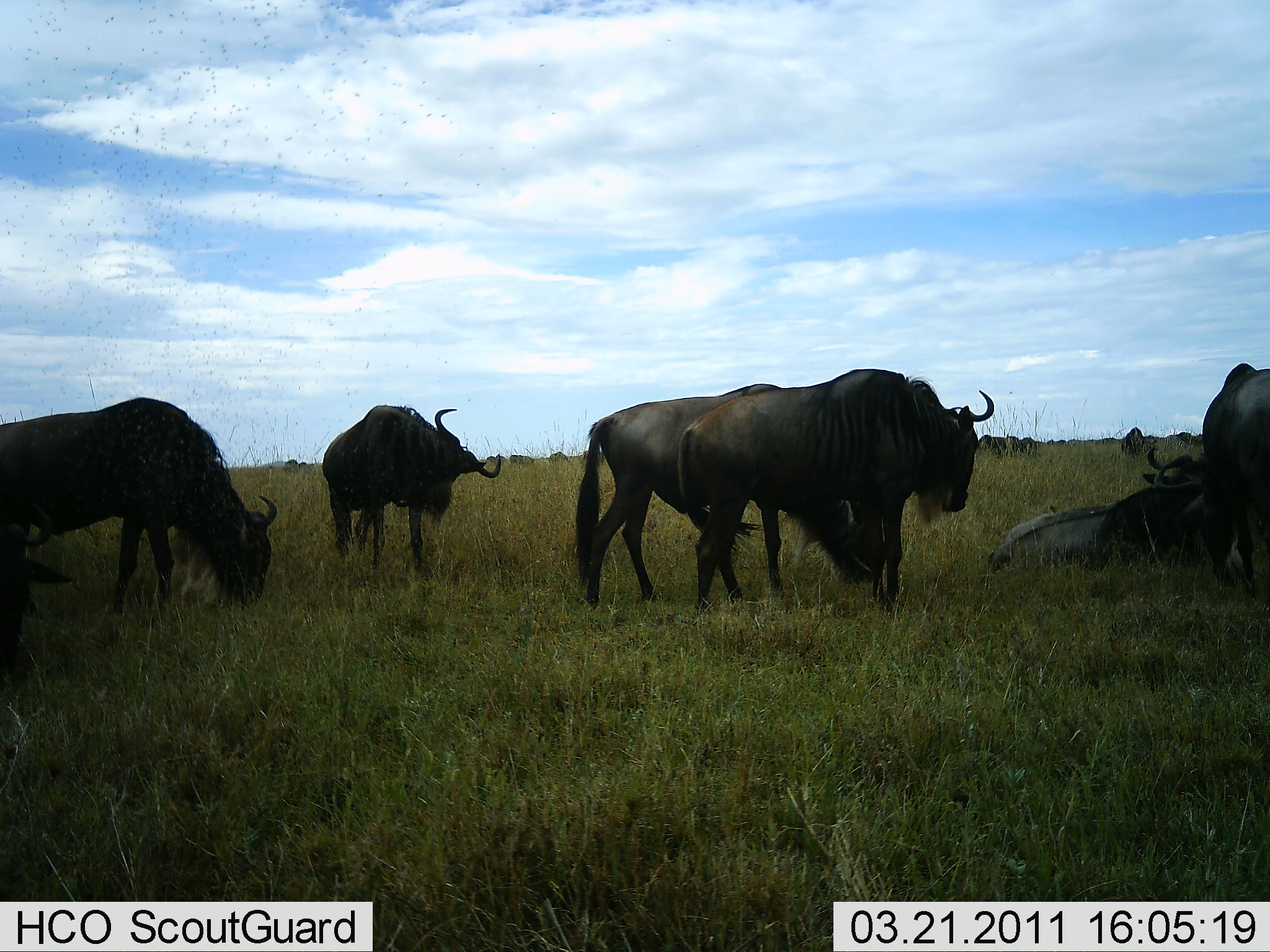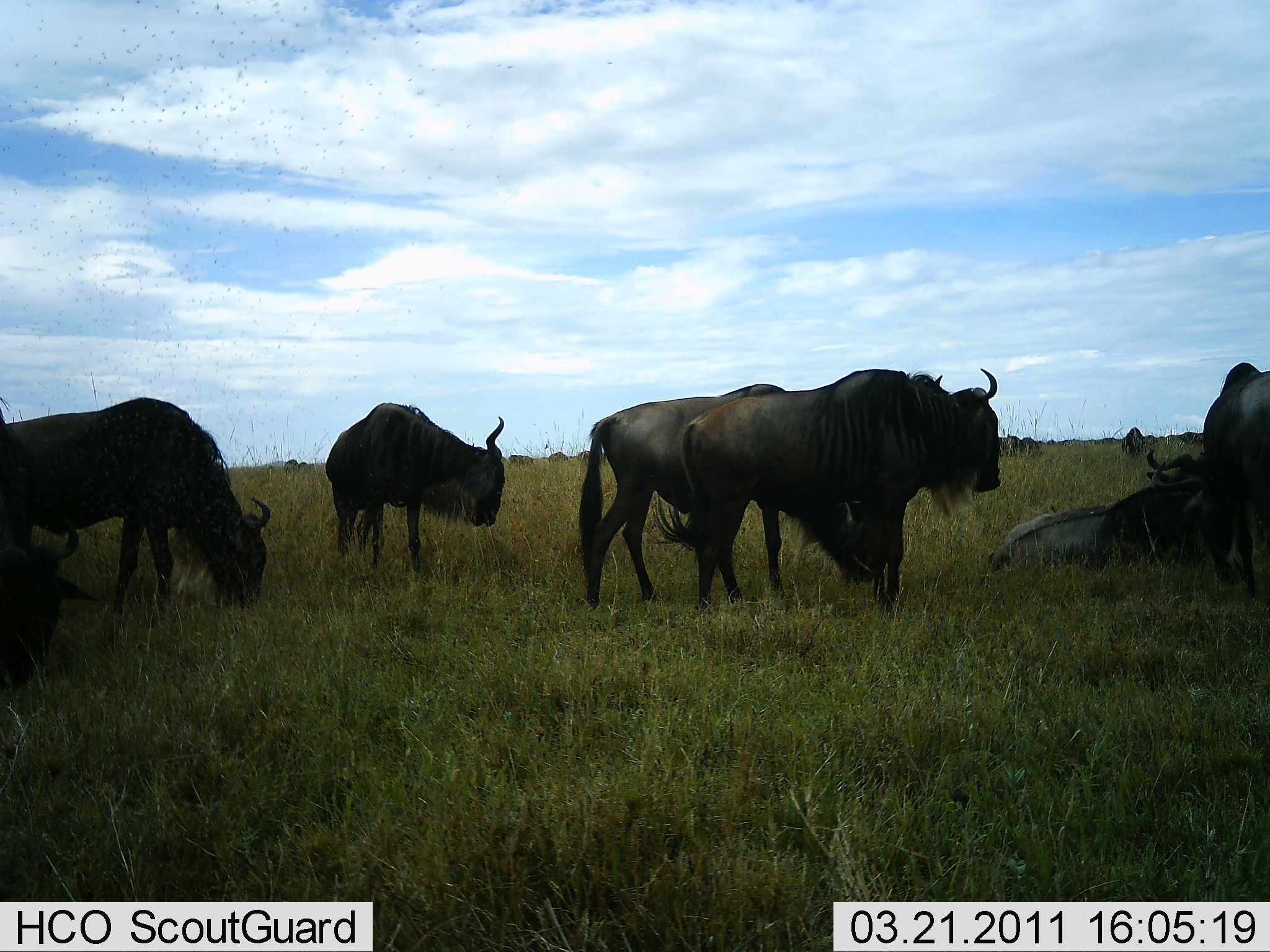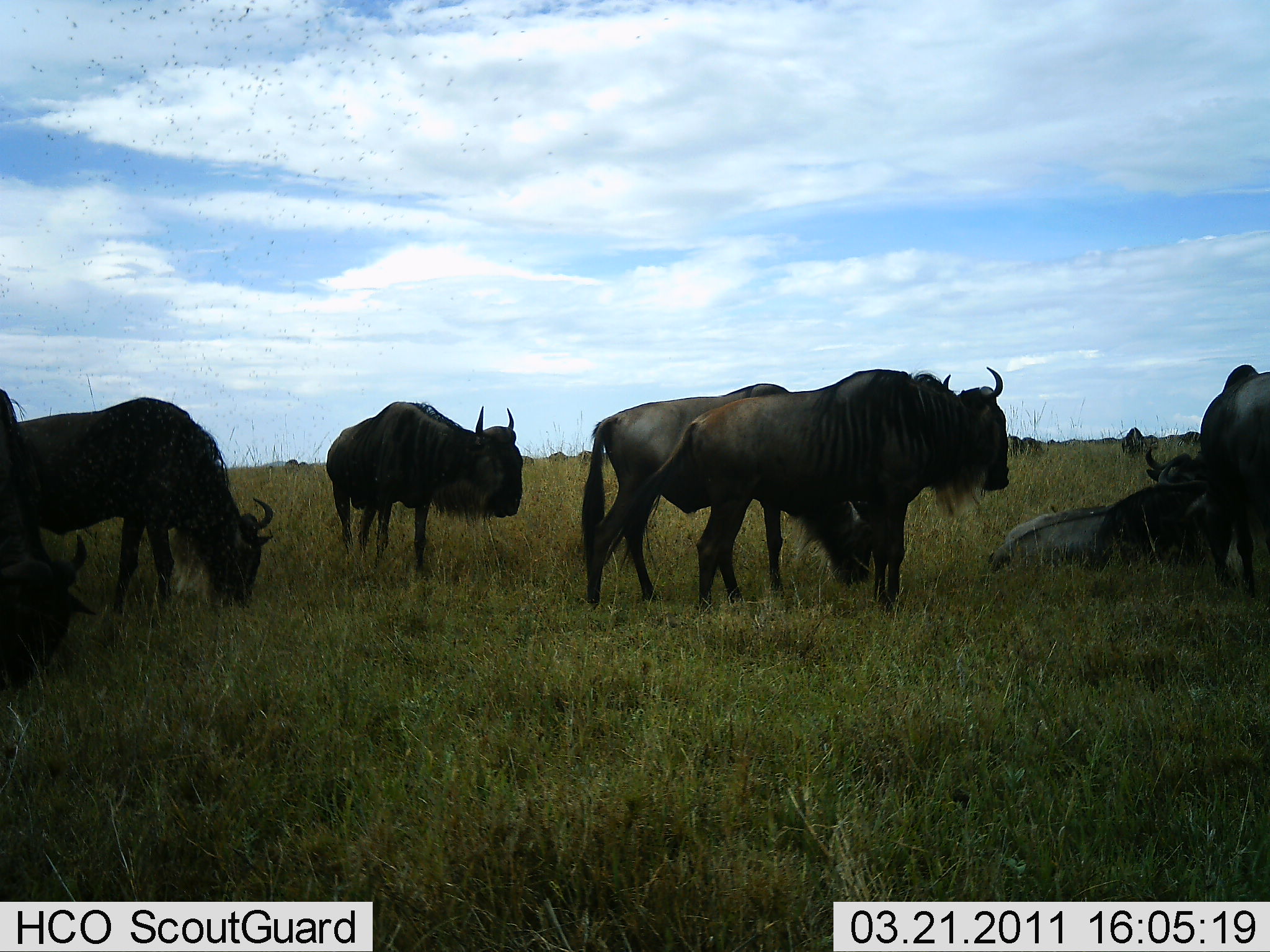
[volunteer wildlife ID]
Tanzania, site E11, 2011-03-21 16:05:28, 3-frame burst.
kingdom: Animalia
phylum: Chordata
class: Mammalia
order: Artiodactyla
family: Bovidae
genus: Connochaetes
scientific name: Connochaetes taurinus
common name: blue wildebeest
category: wildebeest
Wildebeest (blue wildebeest) (Connochaetes taurinus), count 8. Behavior (volunteer vote fractions): standing 50%, resting 50%, moving 25%, interacting 0%. Young present (vote fraction): 0%. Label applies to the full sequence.